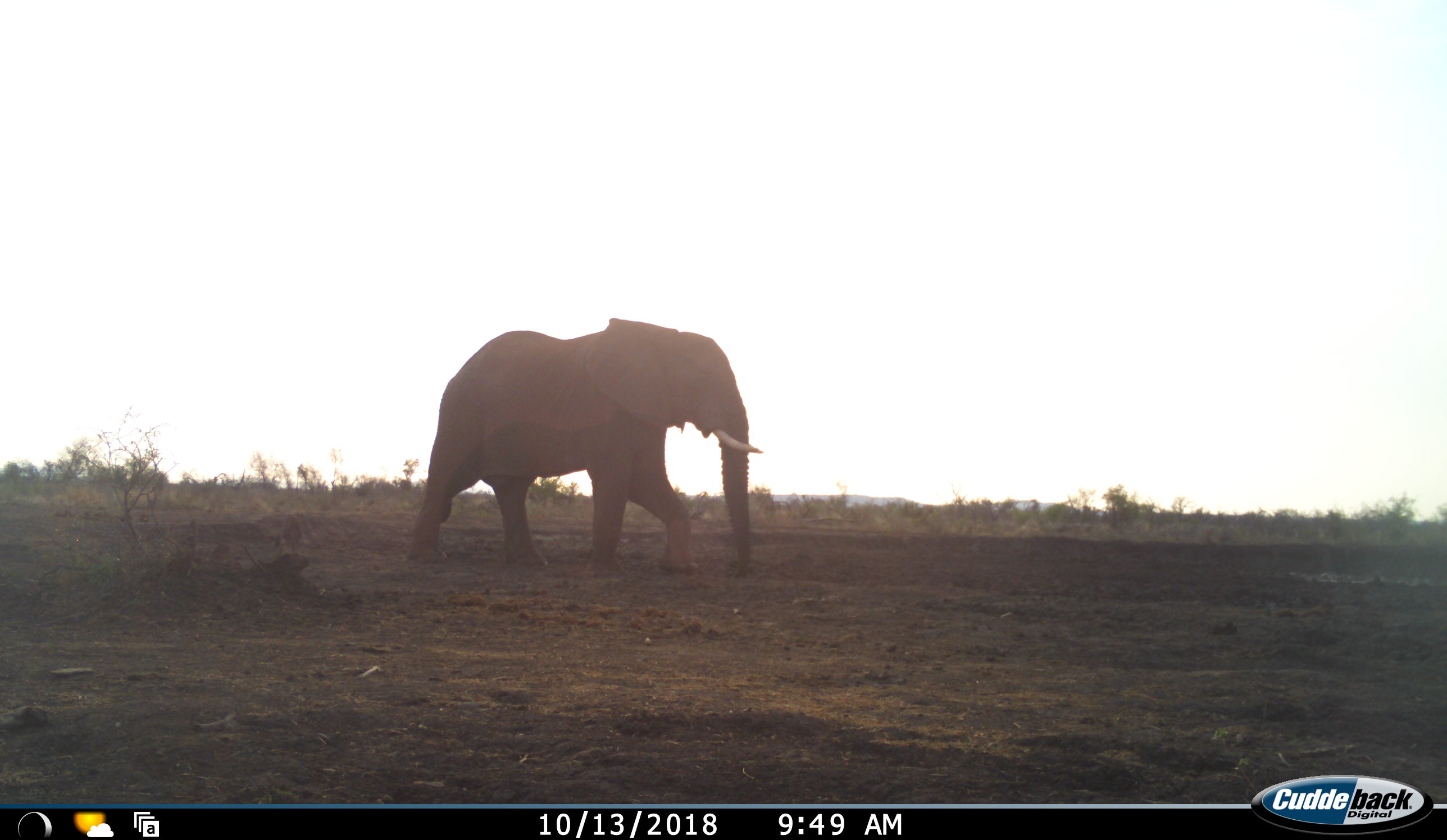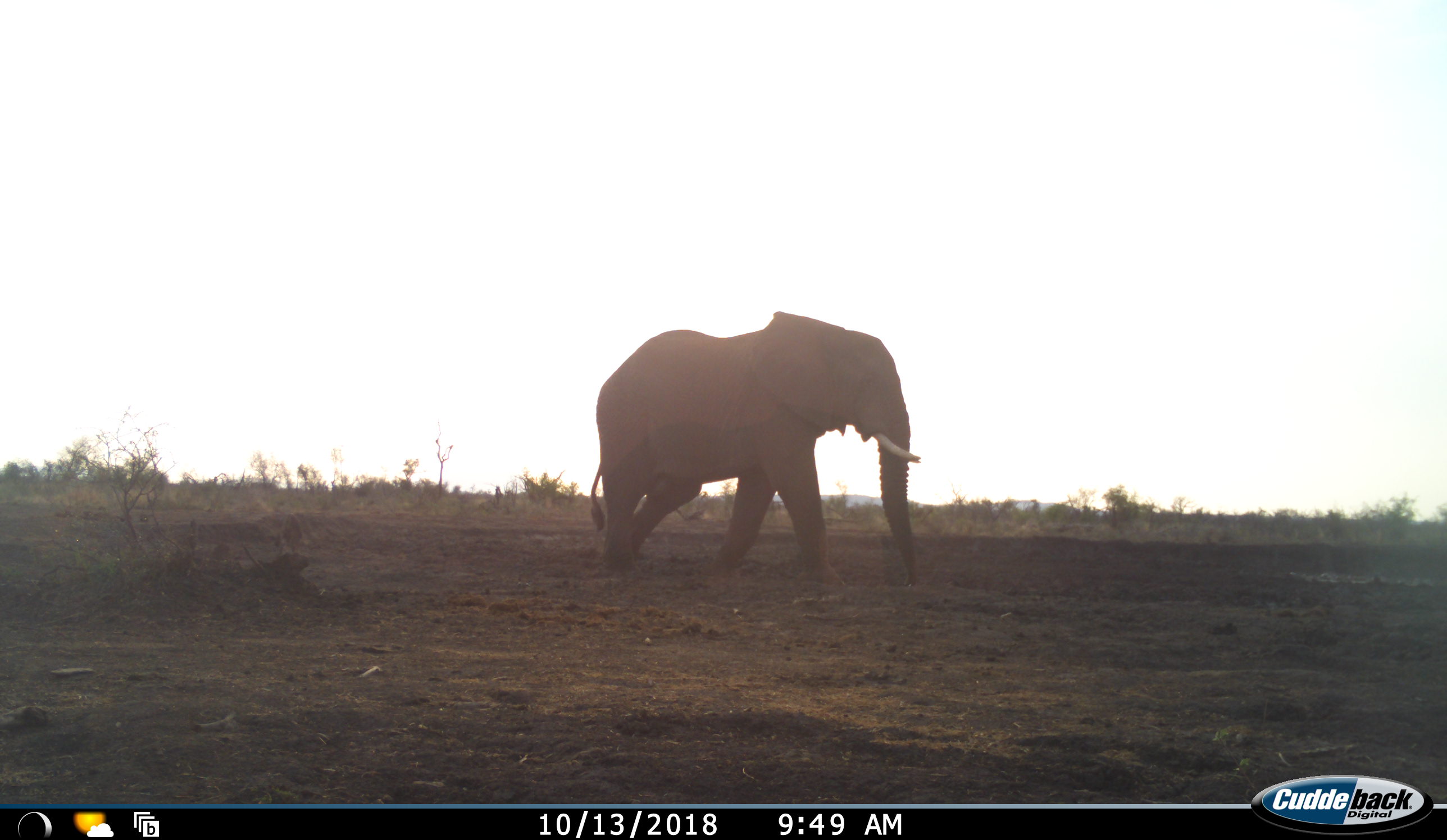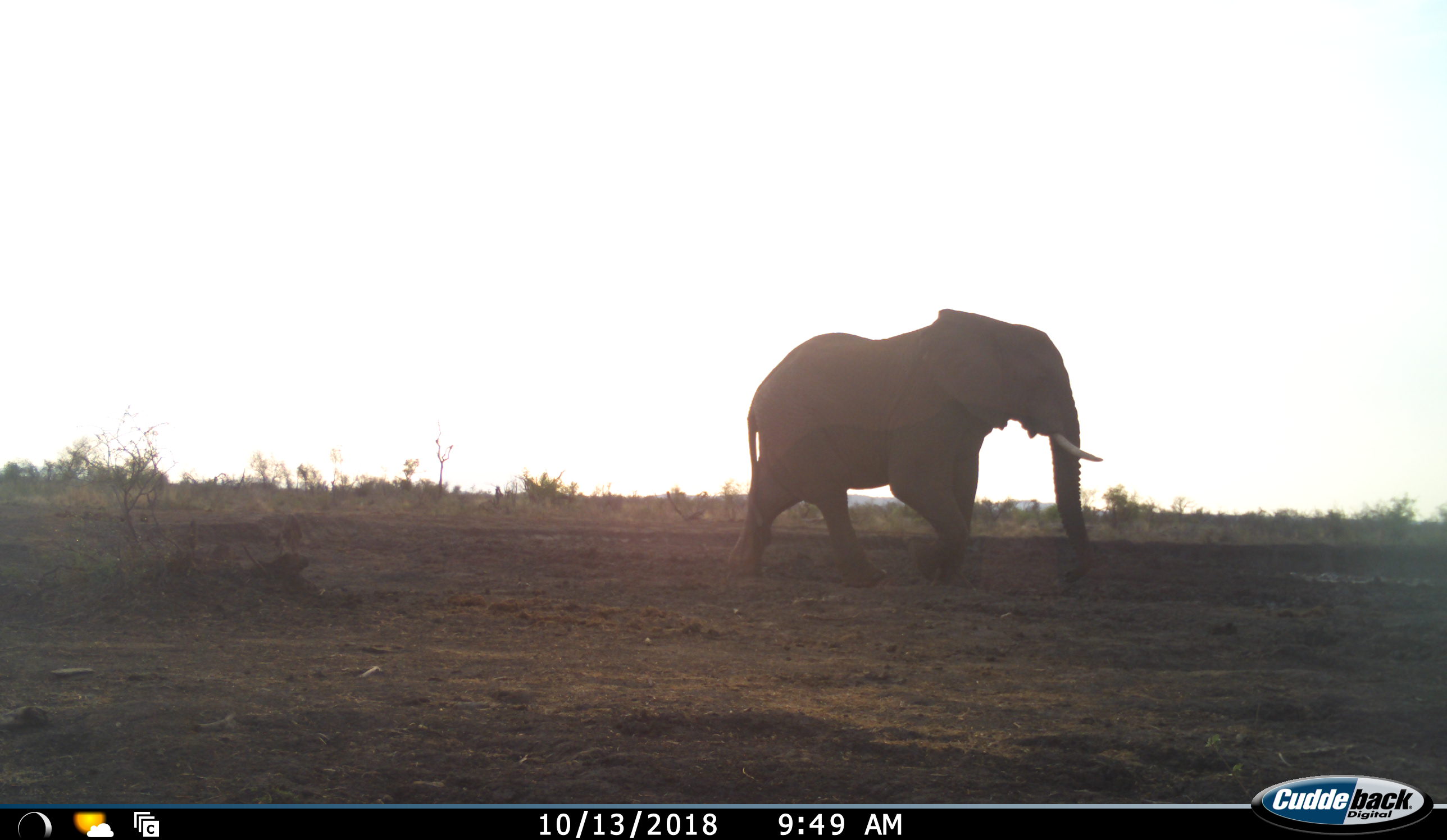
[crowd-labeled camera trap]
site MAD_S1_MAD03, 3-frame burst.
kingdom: Animalia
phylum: Chordata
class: Mammalia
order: Proboscidea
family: Elephantidae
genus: Loxodonta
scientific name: Loxodonta africana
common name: african bush elephant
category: elephant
Elephant (african bush elephant) (Loxodonta africana), count 1. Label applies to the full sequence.